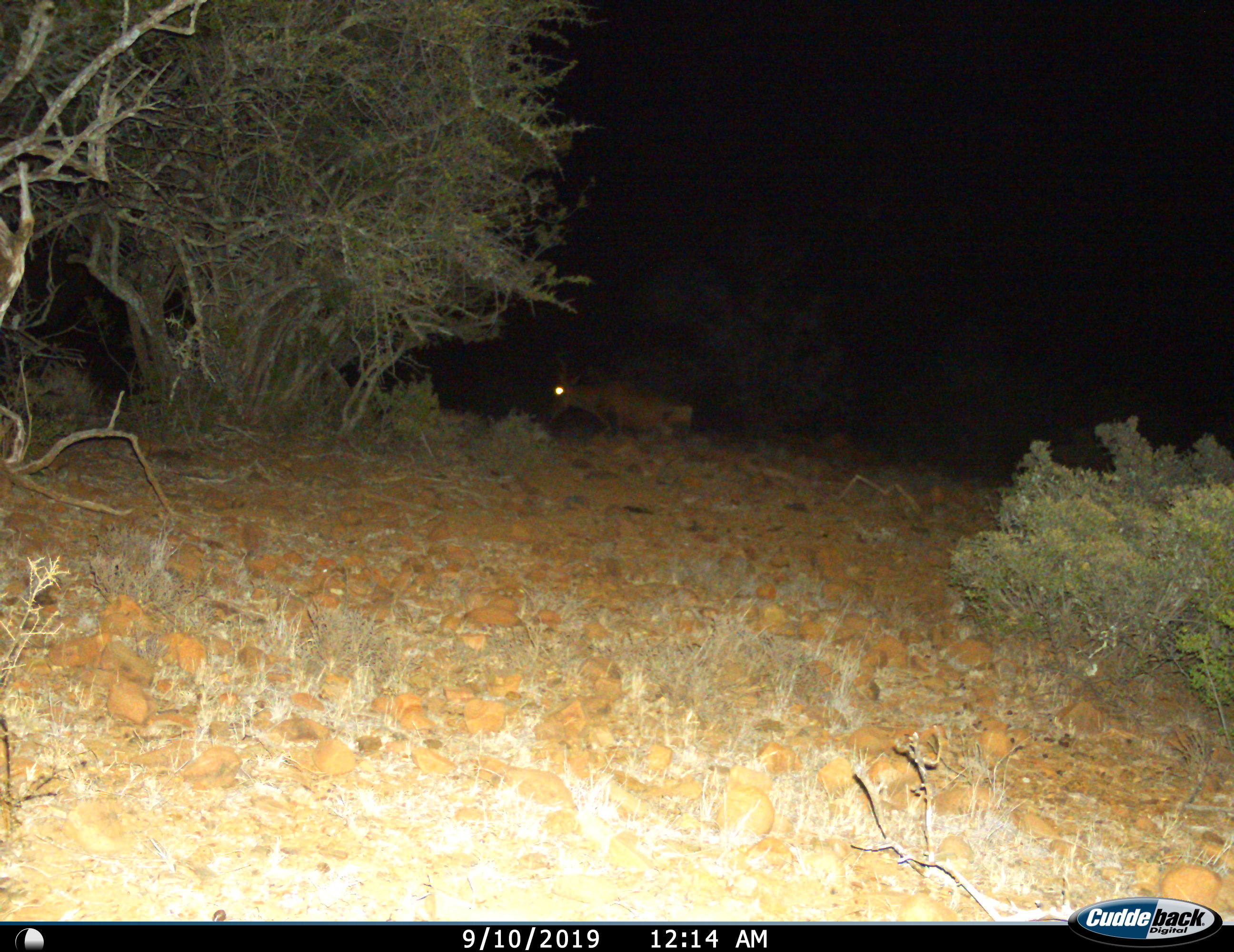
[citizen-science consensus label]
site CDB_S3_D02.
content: unidentified animal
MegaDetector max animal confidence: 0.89